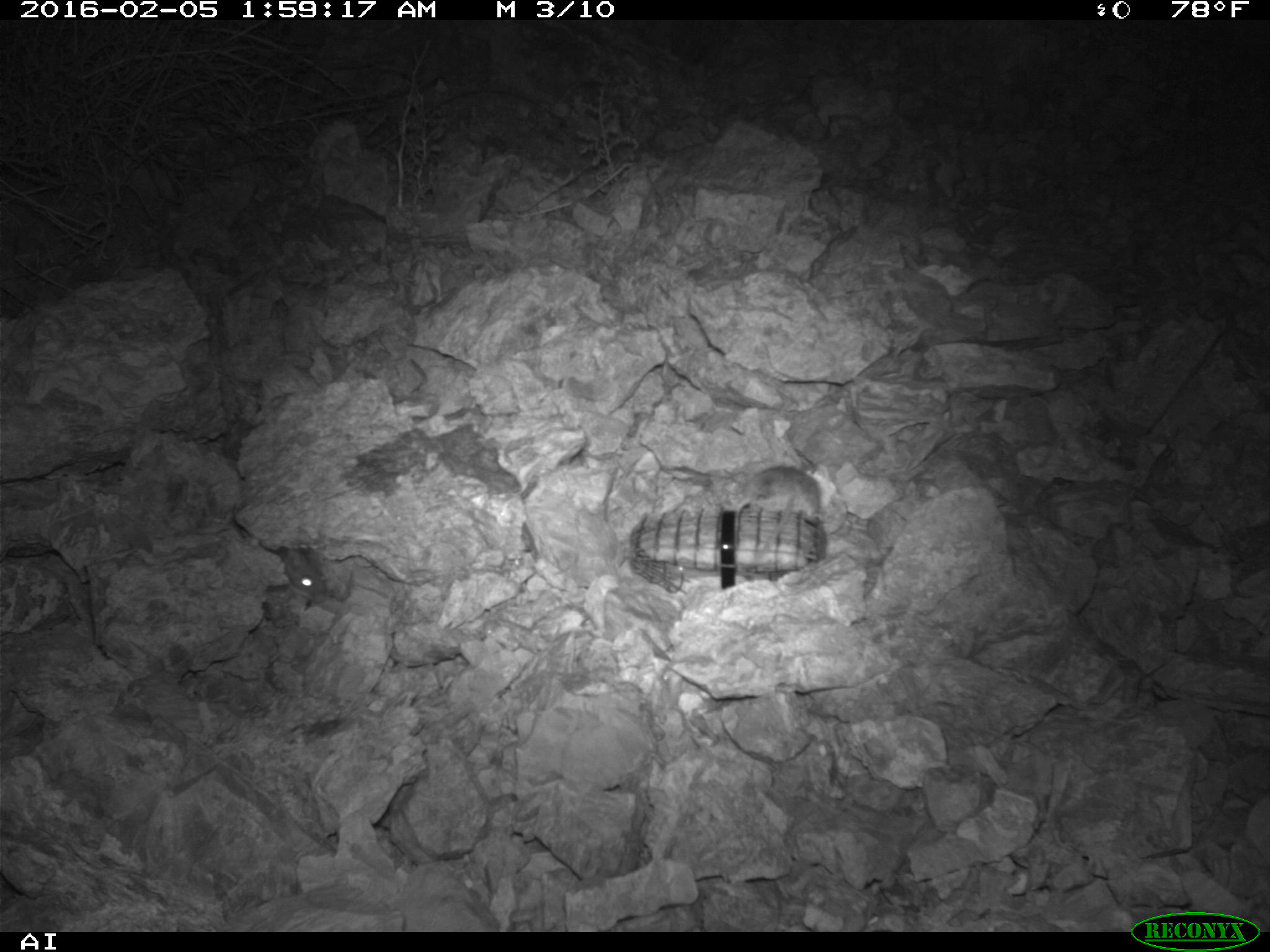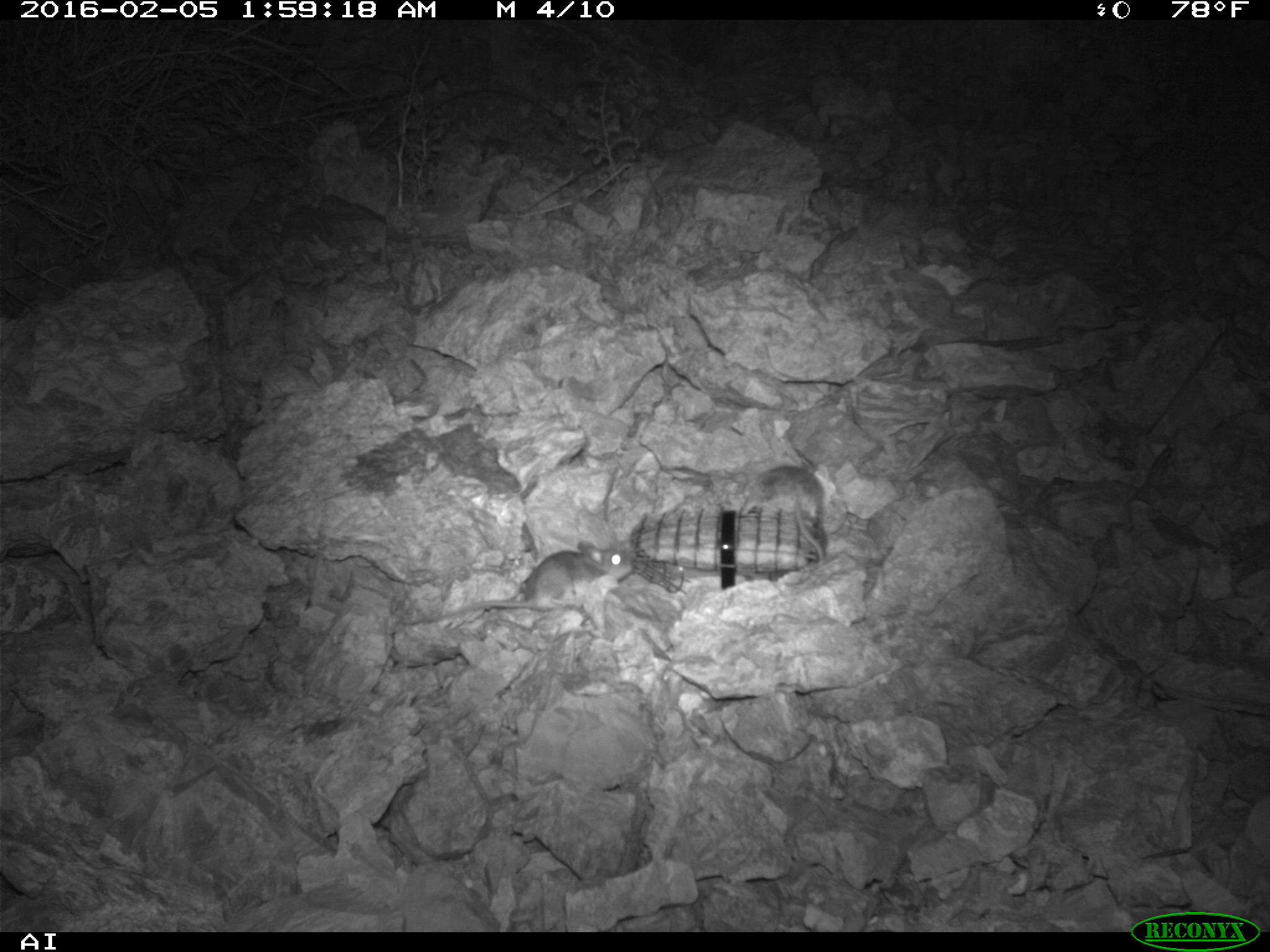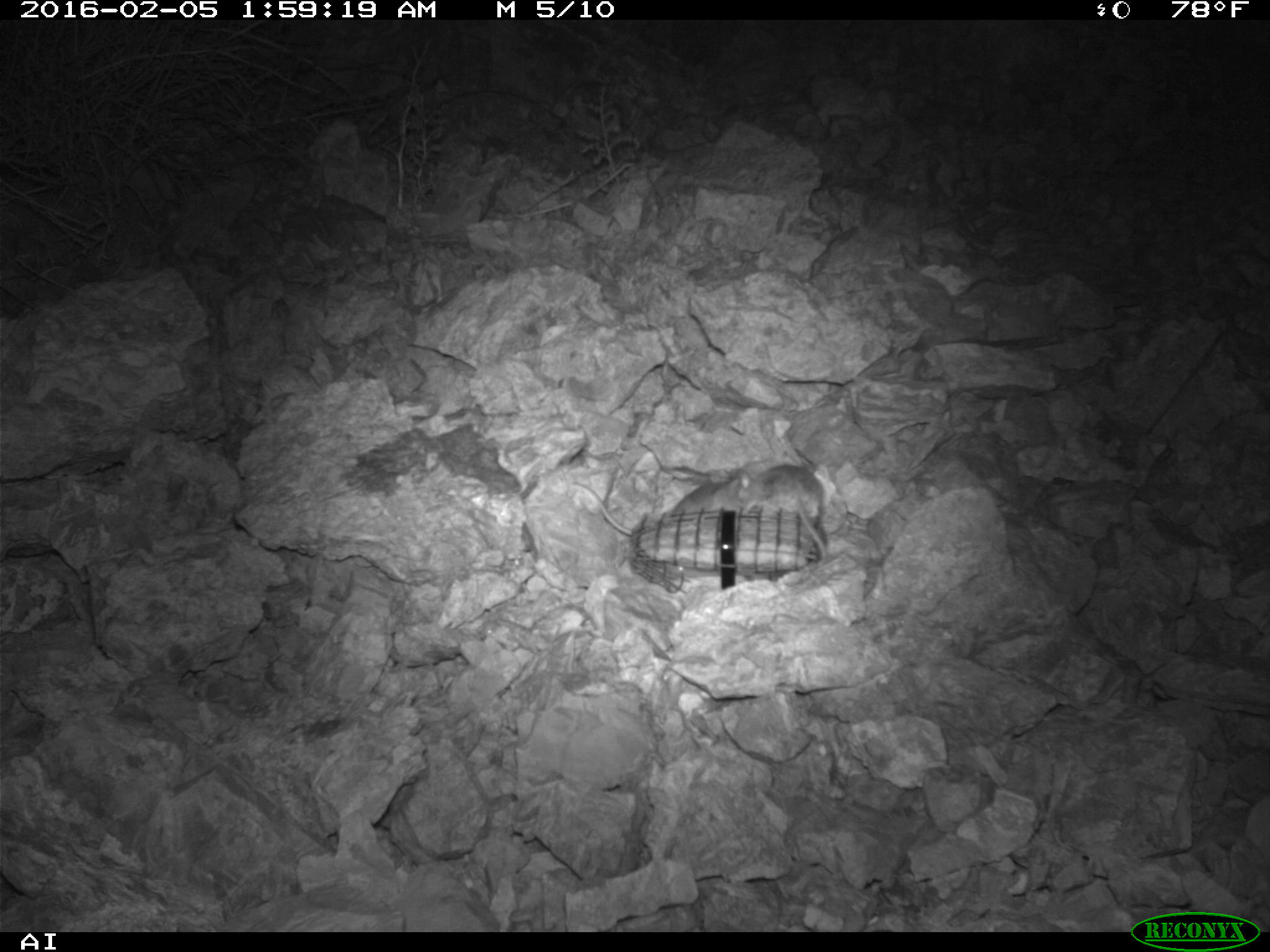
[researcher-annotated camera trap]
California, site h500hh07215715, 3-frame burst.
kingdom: Animalia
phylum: Chordata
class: Mammalia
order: Rodentia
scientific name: Rodentia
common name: rodent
Rodent (Rodentia).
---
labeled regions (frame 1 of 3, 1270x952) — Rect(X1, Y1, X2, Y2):
rodent: Rect(734, 465, 822, 546); Rect(275, 548, 321, 594)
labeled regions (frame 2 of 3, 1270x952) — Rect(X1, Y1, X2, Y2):
rodent: Rect(408, 538, 633, 627); Rect(740, 462, 826, 562)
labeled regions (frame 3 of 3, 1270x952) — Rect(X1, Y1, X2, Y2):
rodent: Rect(571, 478, 740, 536); Rect(737, 464, 827, 567)